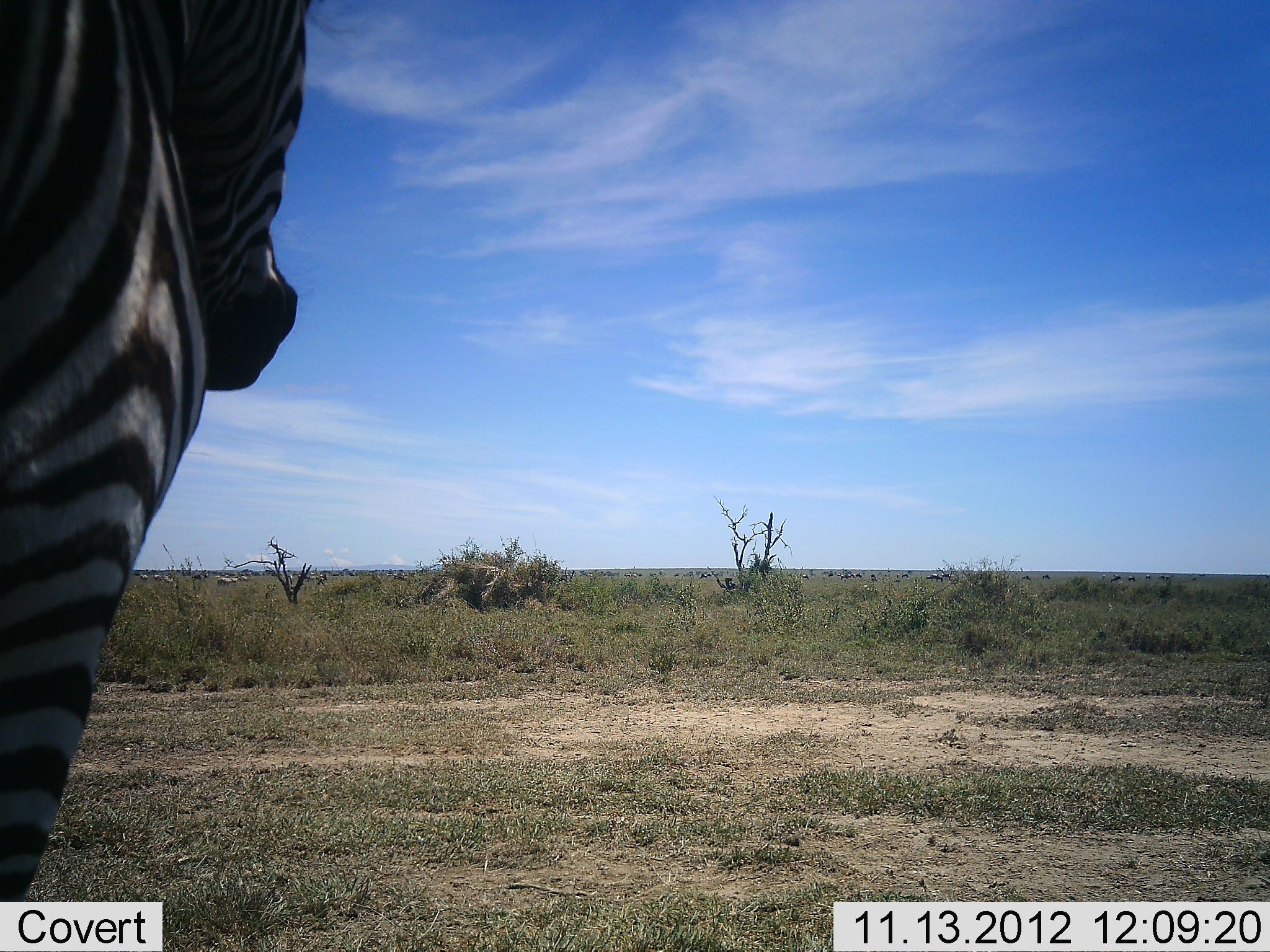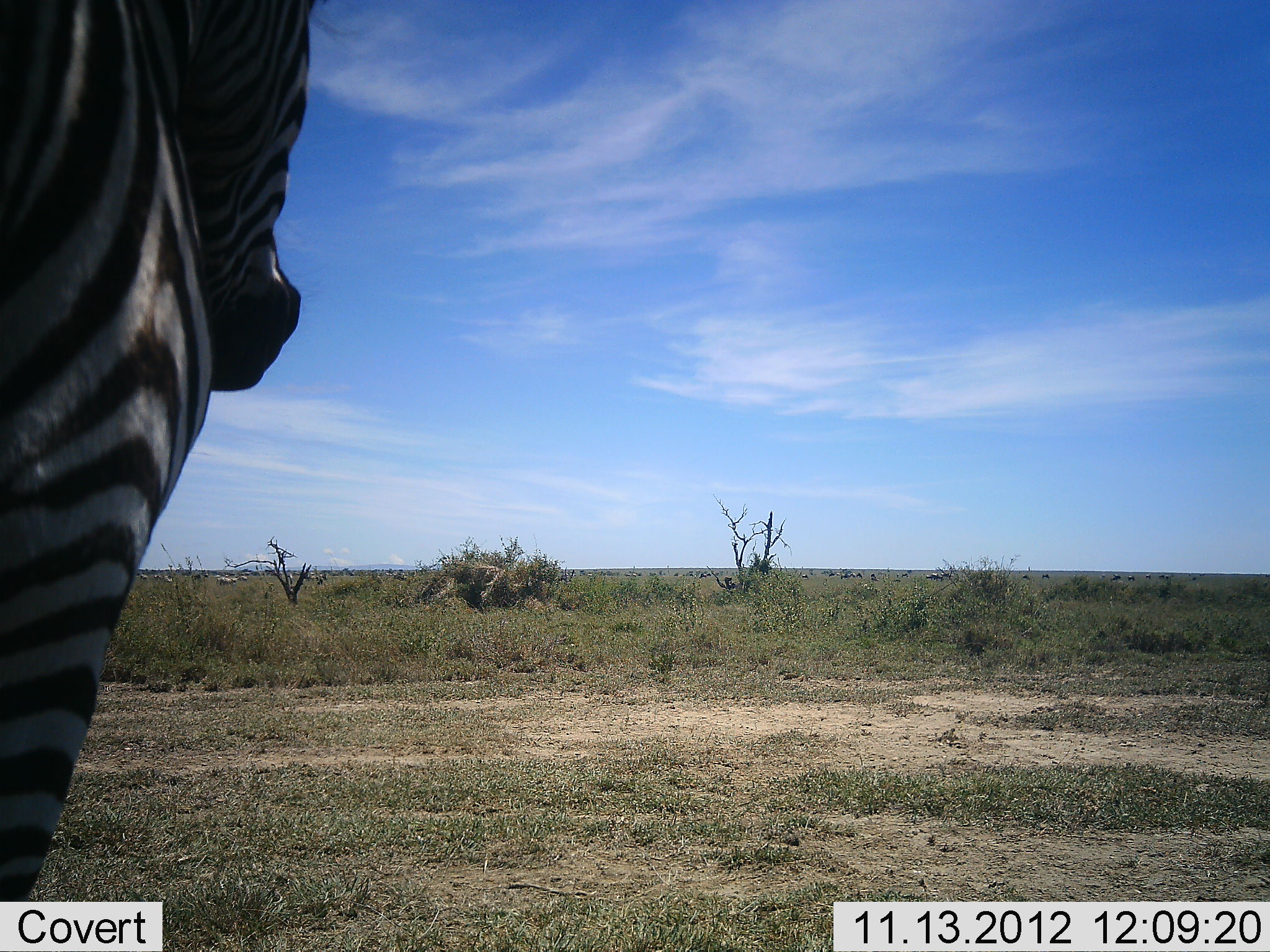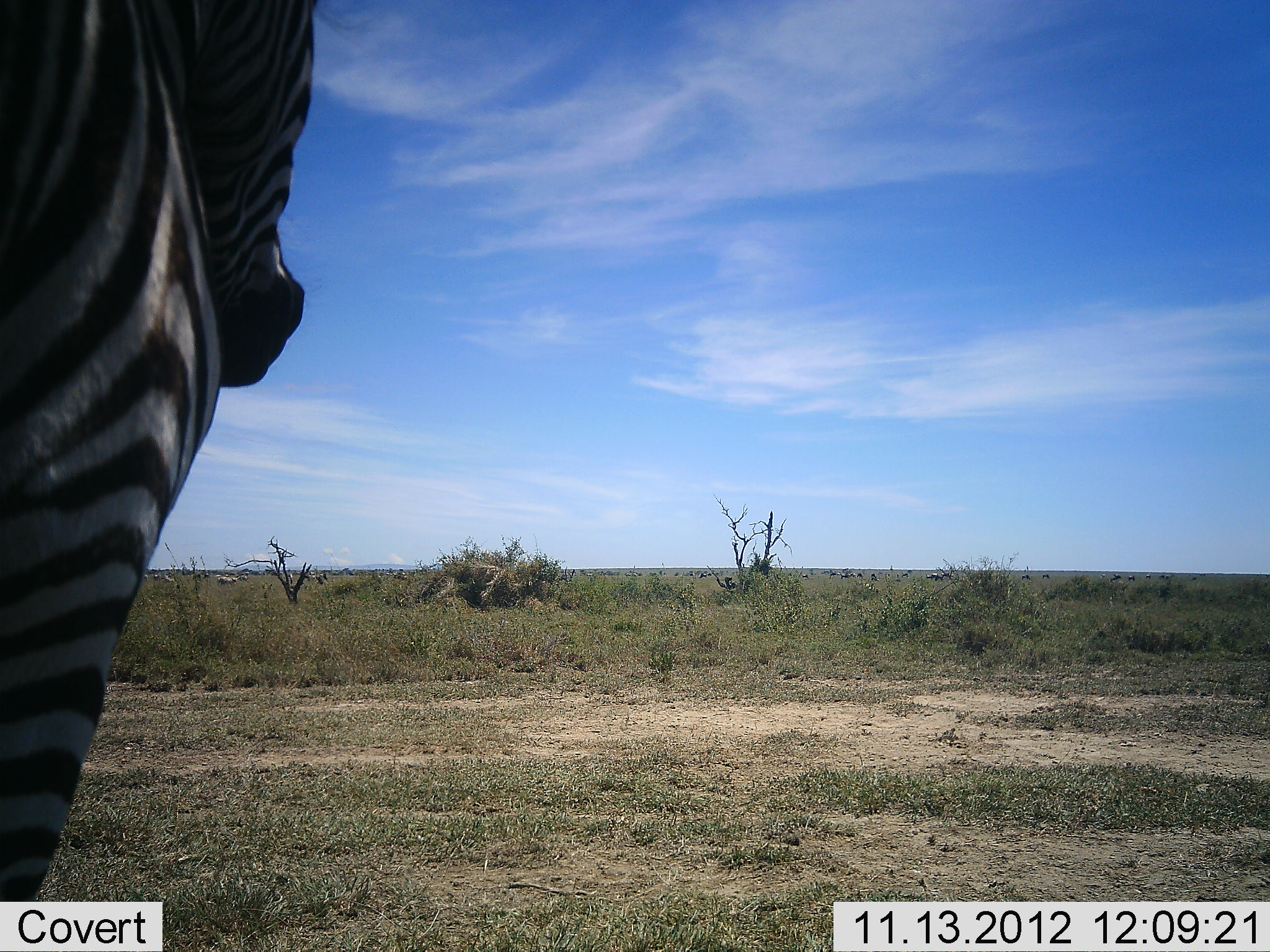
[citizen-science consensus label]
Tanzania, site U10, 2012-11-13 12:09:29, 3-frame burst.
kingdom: Animalia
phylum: Chordata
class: Mammalia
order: Perissodactyla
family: Equidae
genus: Equus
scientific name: Equus quagga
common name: plains zebra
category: zebra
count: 1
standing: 100%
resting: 0%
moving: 0%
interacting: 0%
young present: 0%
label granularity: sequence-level